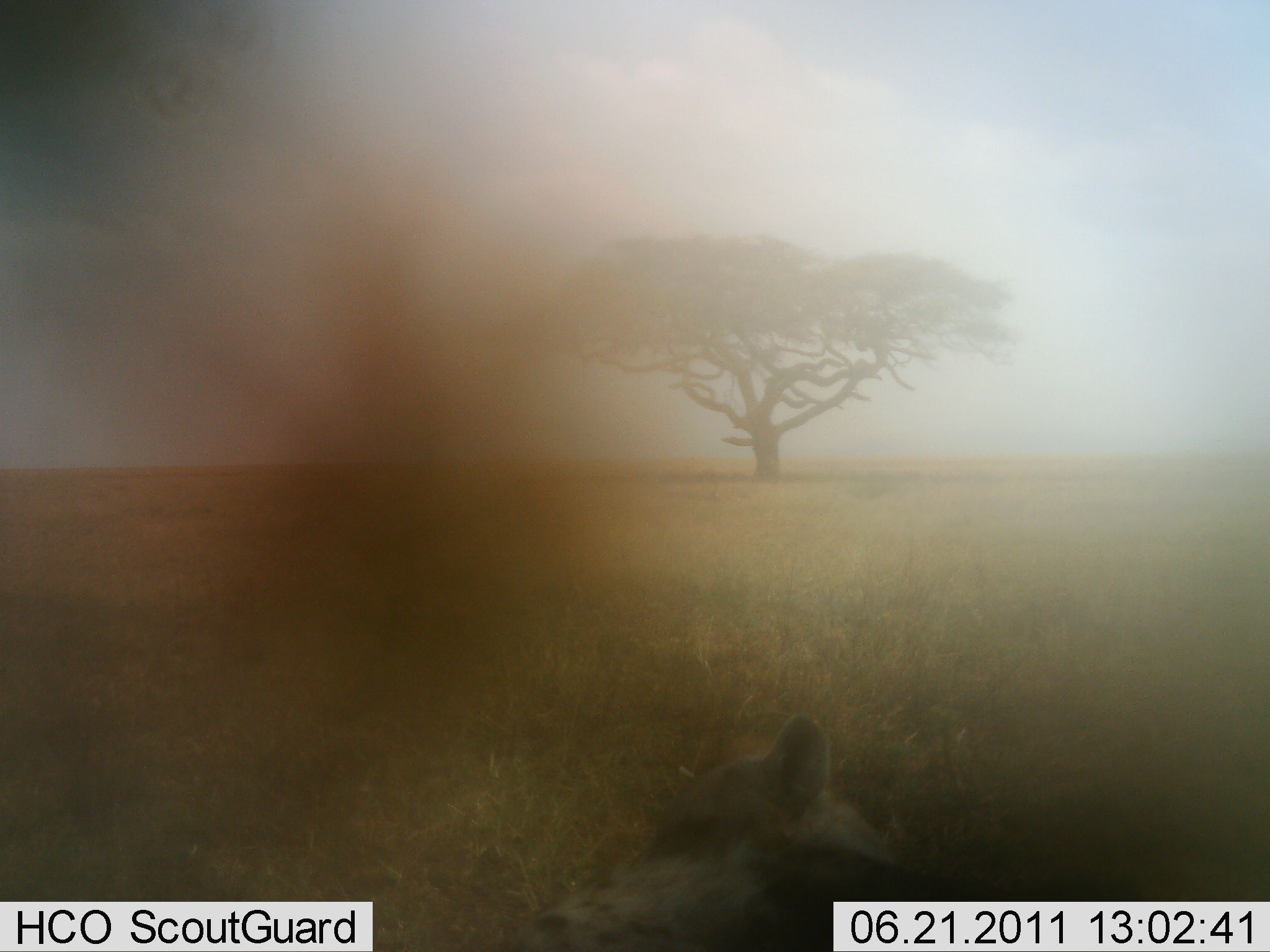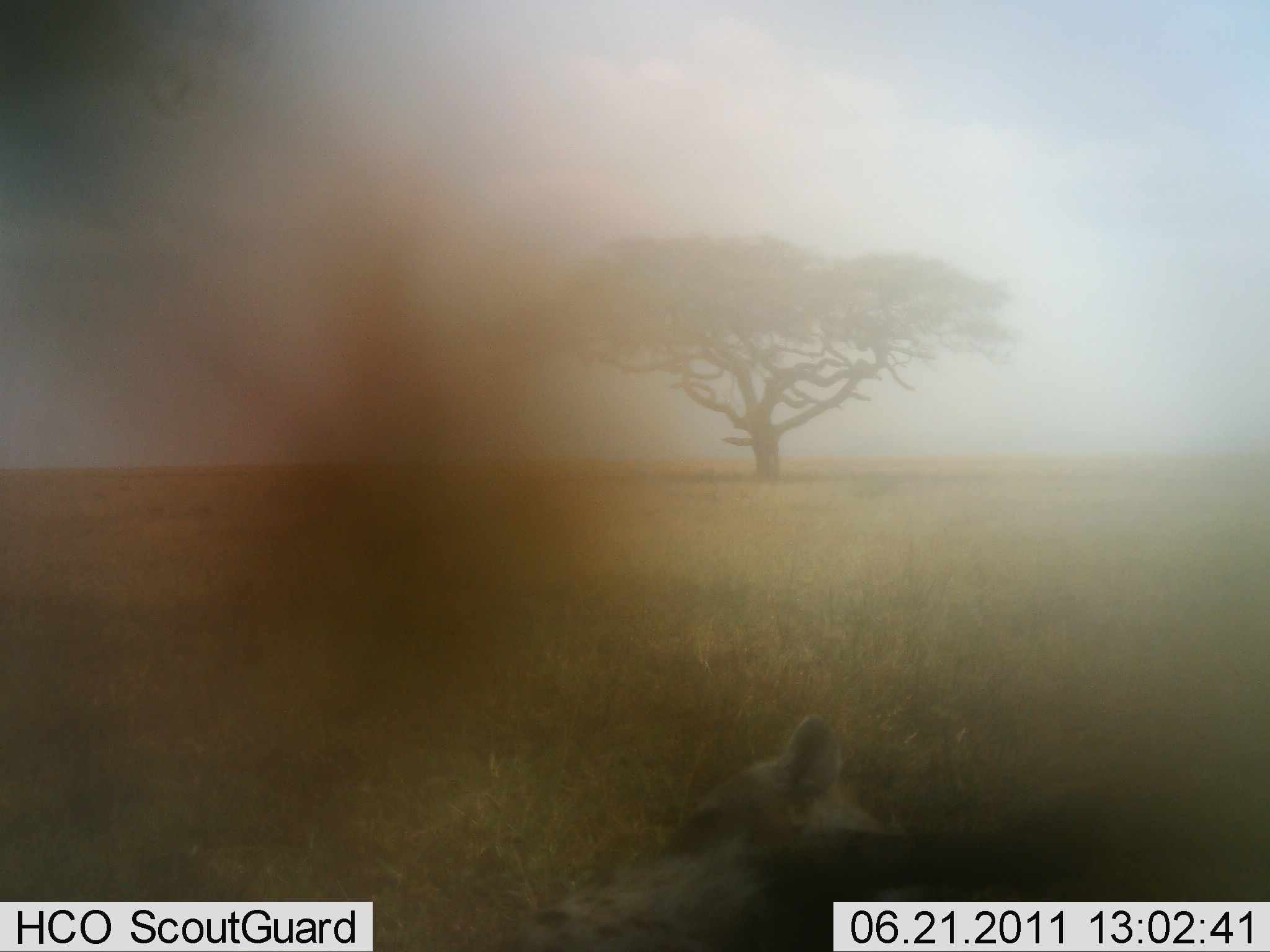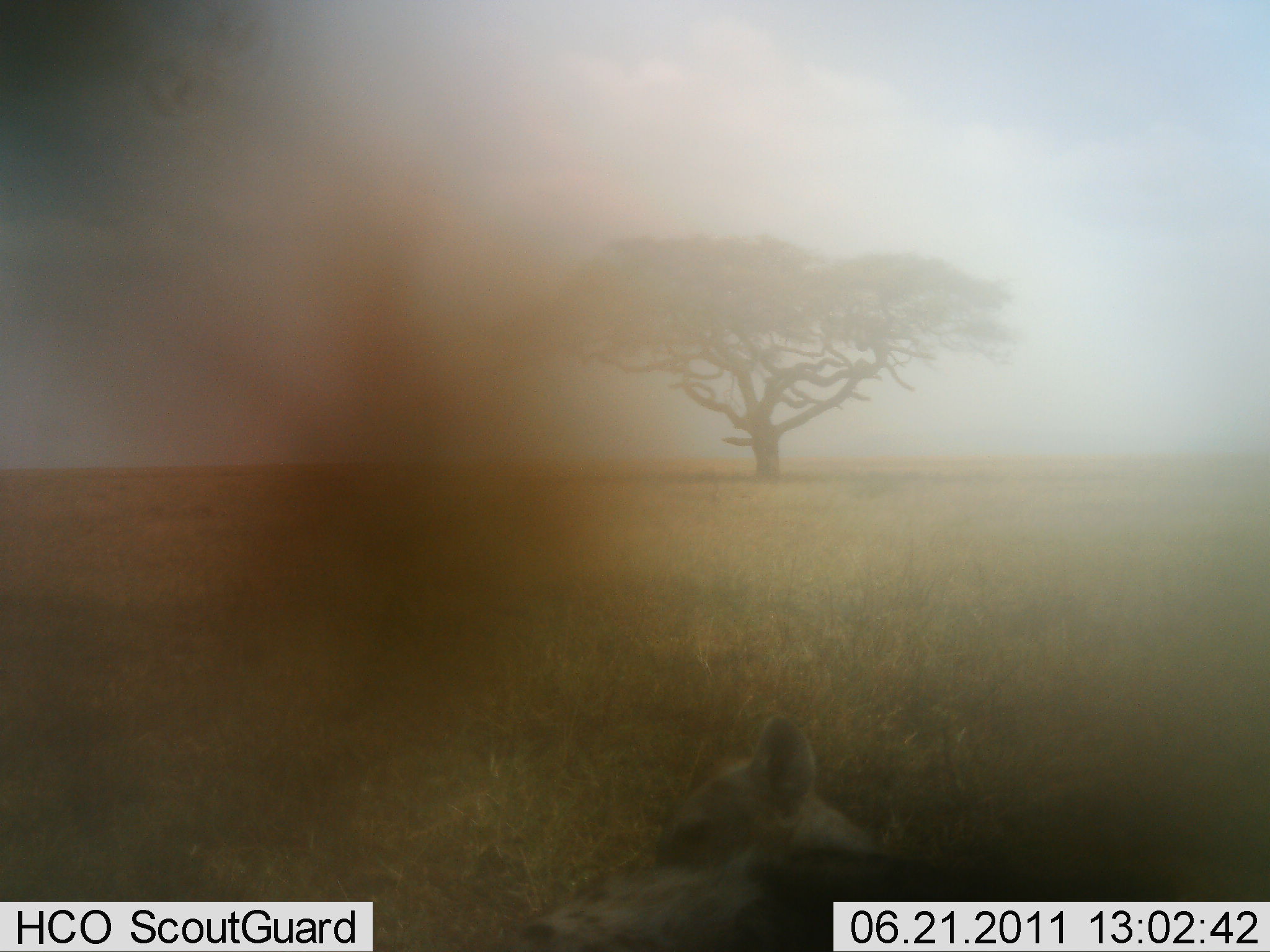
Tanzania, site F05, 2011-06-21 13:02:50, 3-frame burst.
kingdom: Animalia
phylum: Chordata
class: Mammalia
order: Carnivora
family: Felidae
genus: Panthera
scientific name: Panthera leo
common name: lion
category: lionfemale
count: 1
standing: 0%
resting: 40%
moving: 0%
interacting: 20%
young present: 0%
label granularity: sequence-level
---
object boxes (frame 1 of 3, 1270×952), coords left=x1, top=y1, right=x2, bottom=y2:
animal: left=502, top=713, right=1157, bottom=952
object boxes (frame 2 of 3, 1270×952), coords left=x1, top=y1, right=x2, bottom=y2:
animal: left=452, top=717, right=1220, bottom=952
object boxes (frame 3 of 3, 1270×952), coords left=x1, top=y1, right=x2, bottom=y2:
animal: left=477, top=714, right=1203, bottom=952